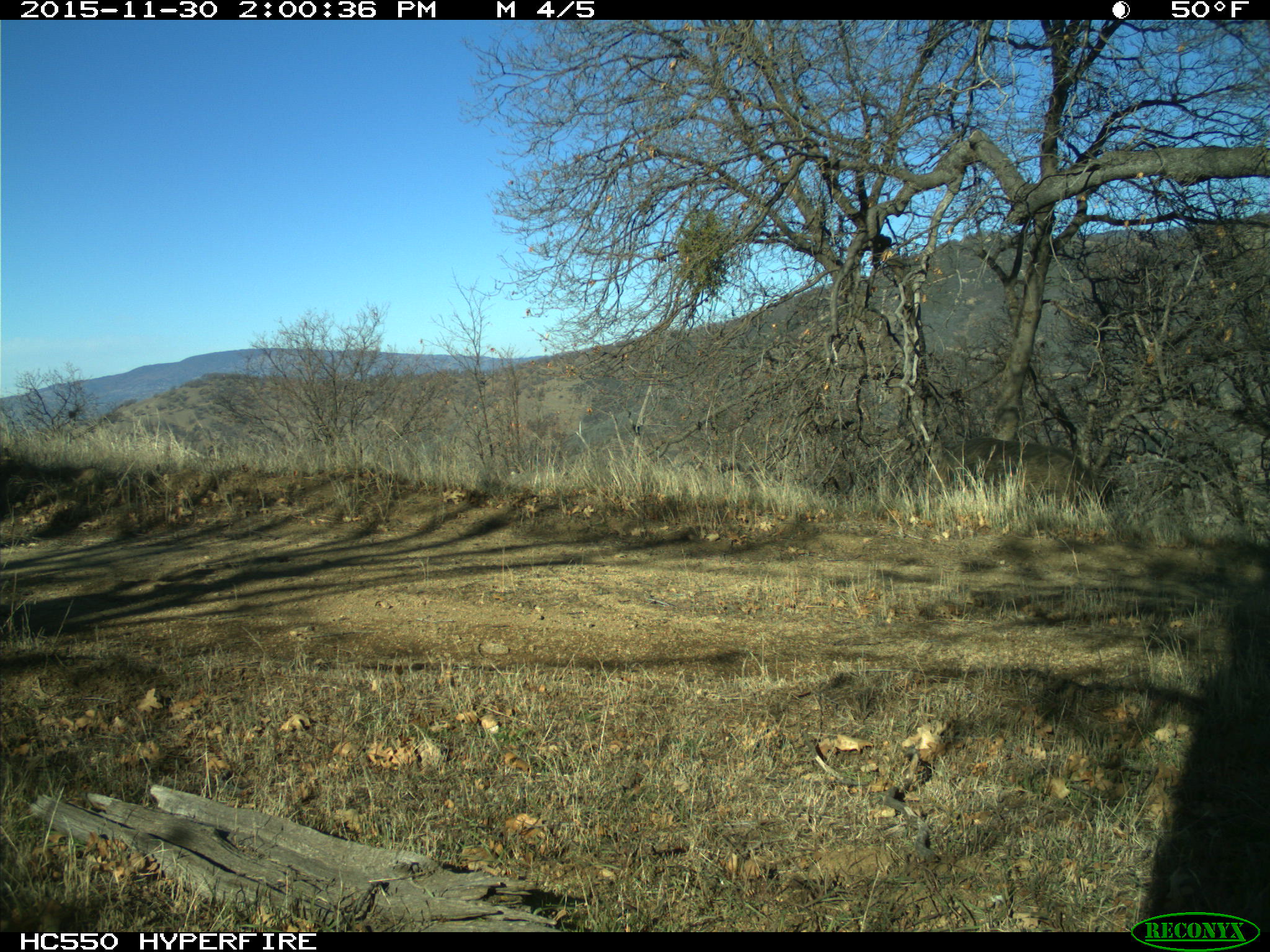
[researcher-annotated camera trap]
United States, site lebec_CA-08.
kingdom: Animalia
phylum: Chordata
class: Mammalia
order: Artiodactyla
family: Suidae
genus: Sus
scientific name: Sus scrofa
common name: wild boar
Sus scrofa (wild boar).